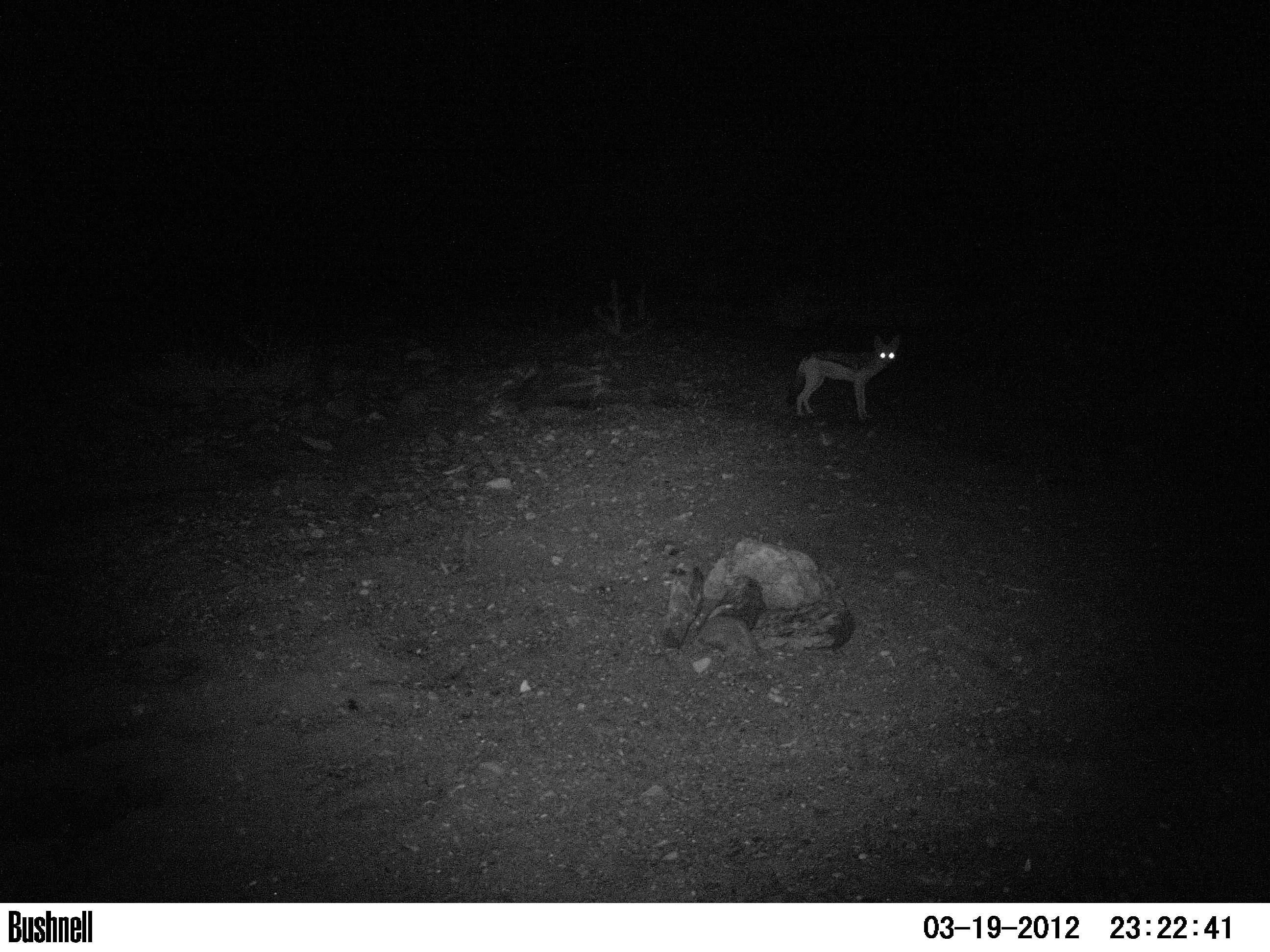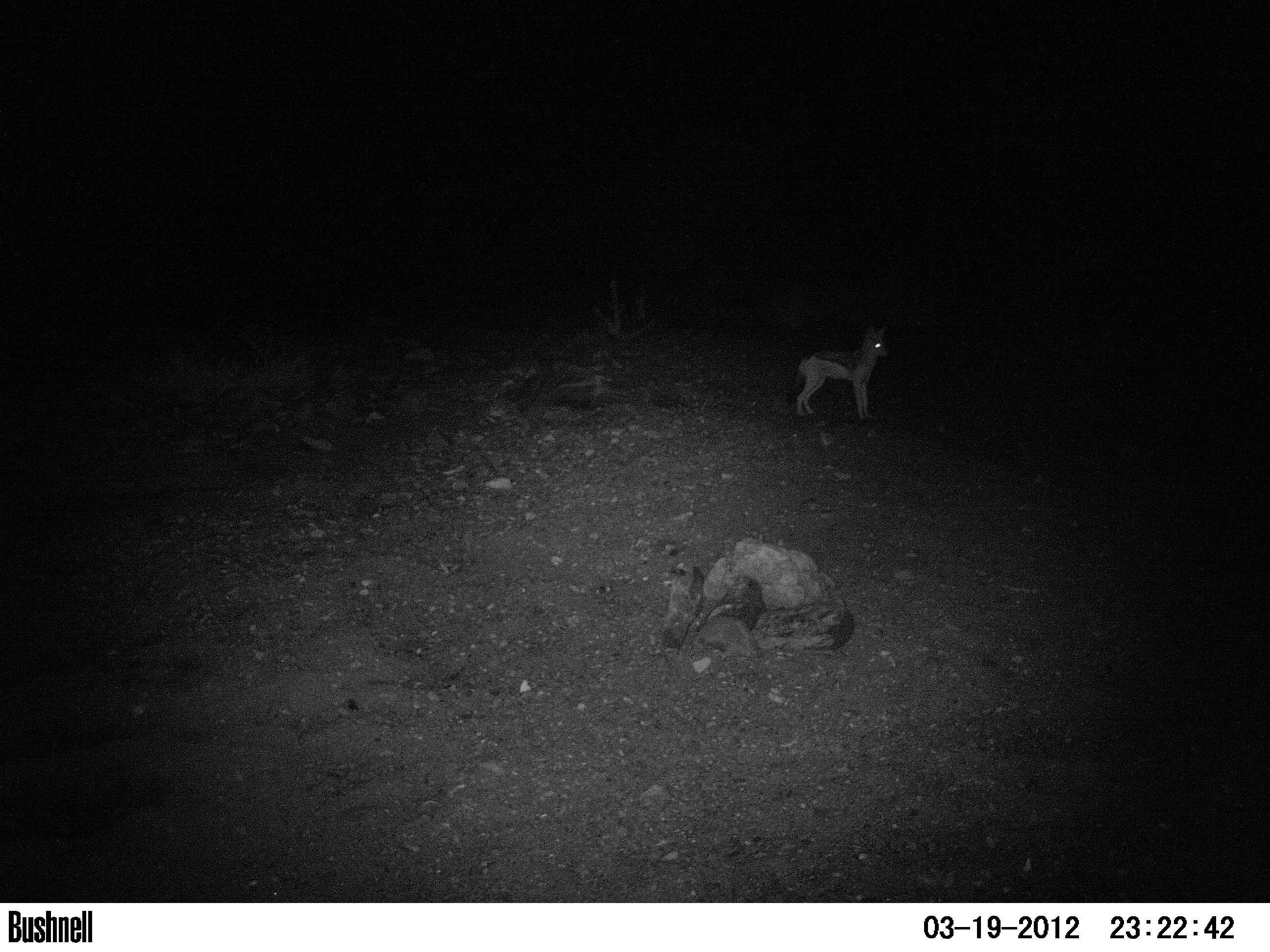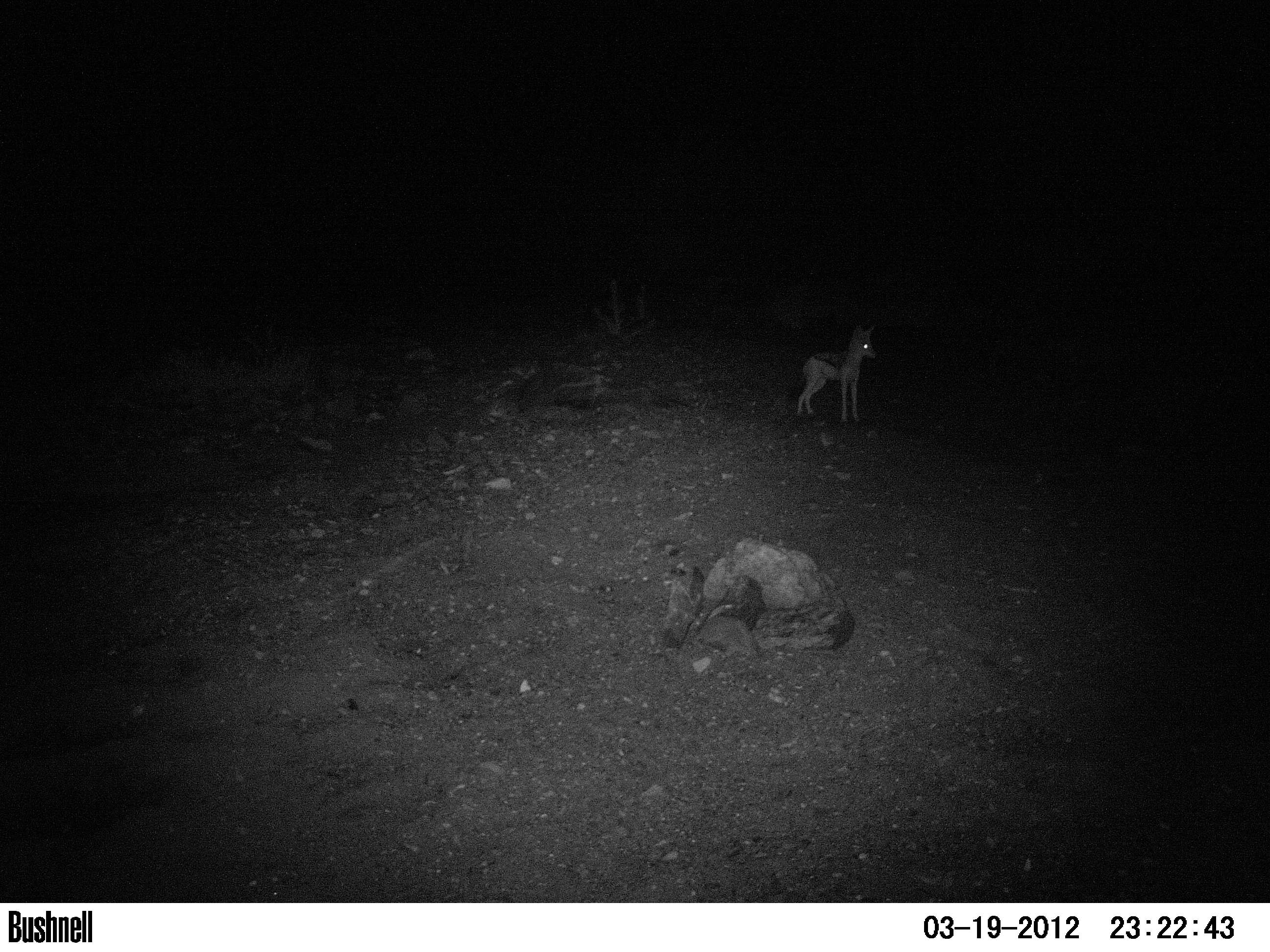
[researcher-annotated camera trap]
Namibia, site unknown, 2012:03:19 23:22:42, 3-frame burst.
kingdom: Animalia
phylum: Chordata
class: Mammalia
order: Carnivora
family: Canidae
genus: Lupulella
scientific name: Lupulella mesomelas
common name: black-backed jackal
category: canis mesomelas